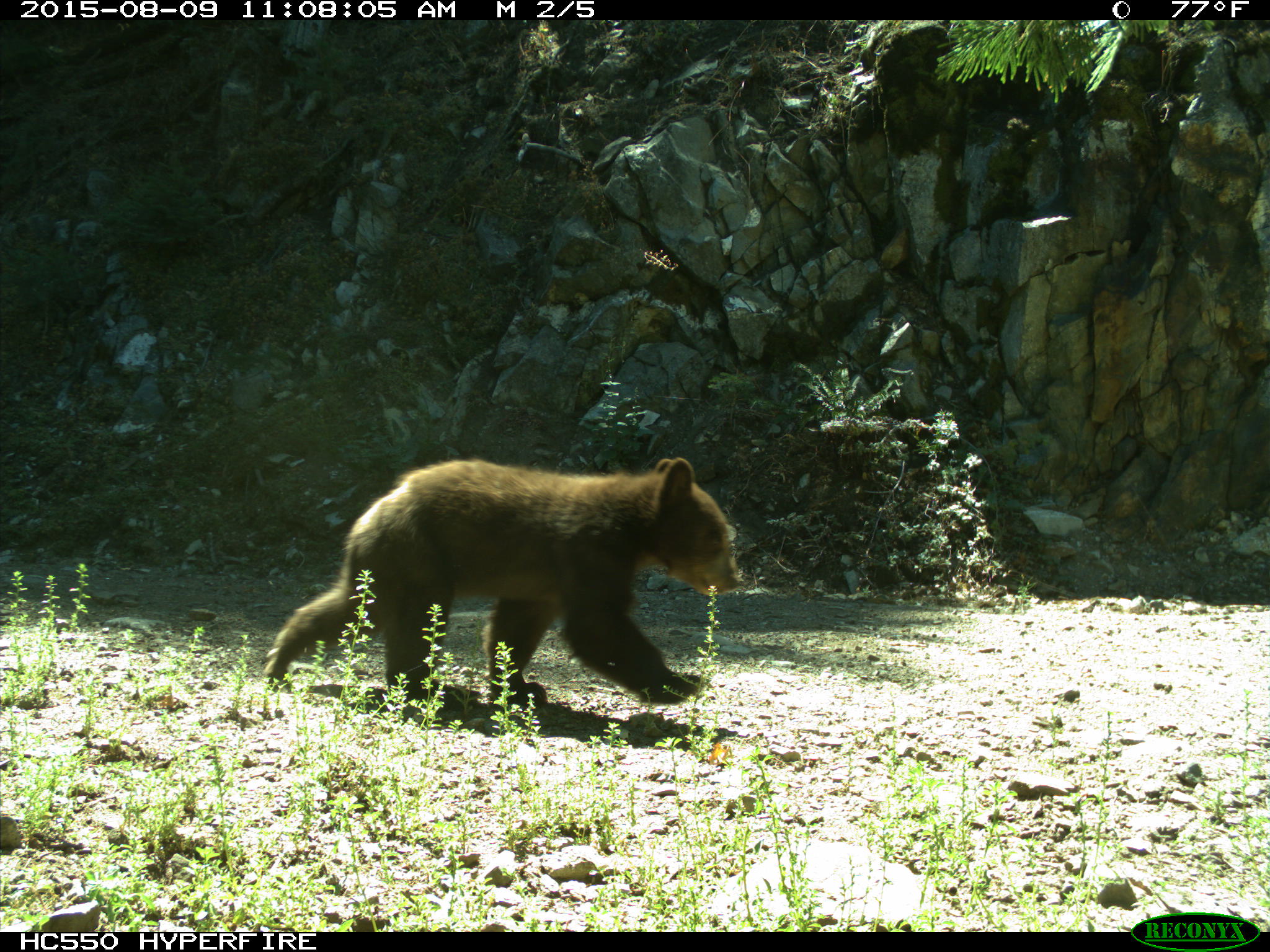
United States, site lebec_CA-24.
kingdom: Animalia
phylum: Chordata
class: Mammalia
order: Carnivora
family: Ursidae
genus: Ursus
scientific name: Ursus americanus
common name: american black bear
Ursus americanus (american black bear).